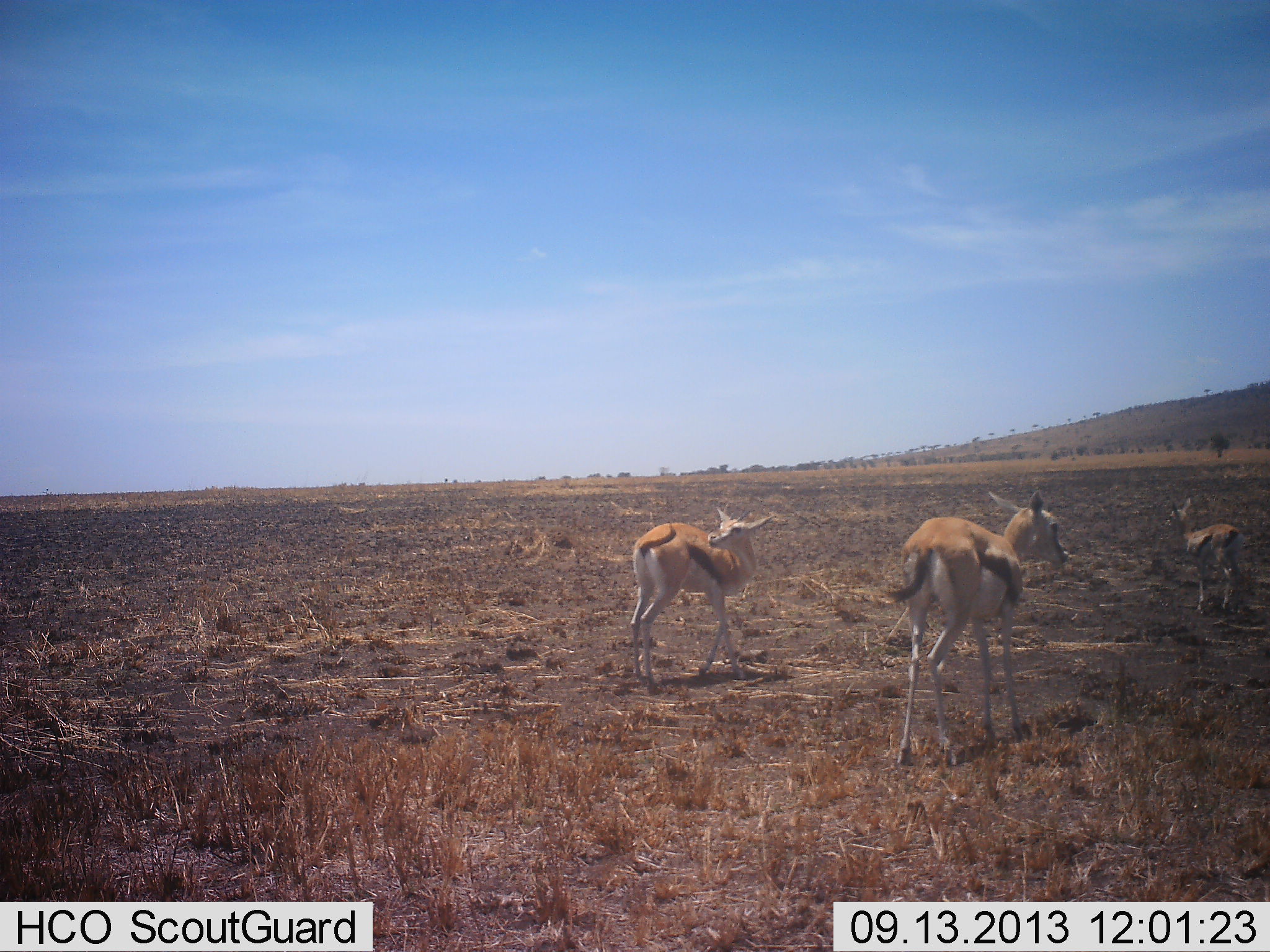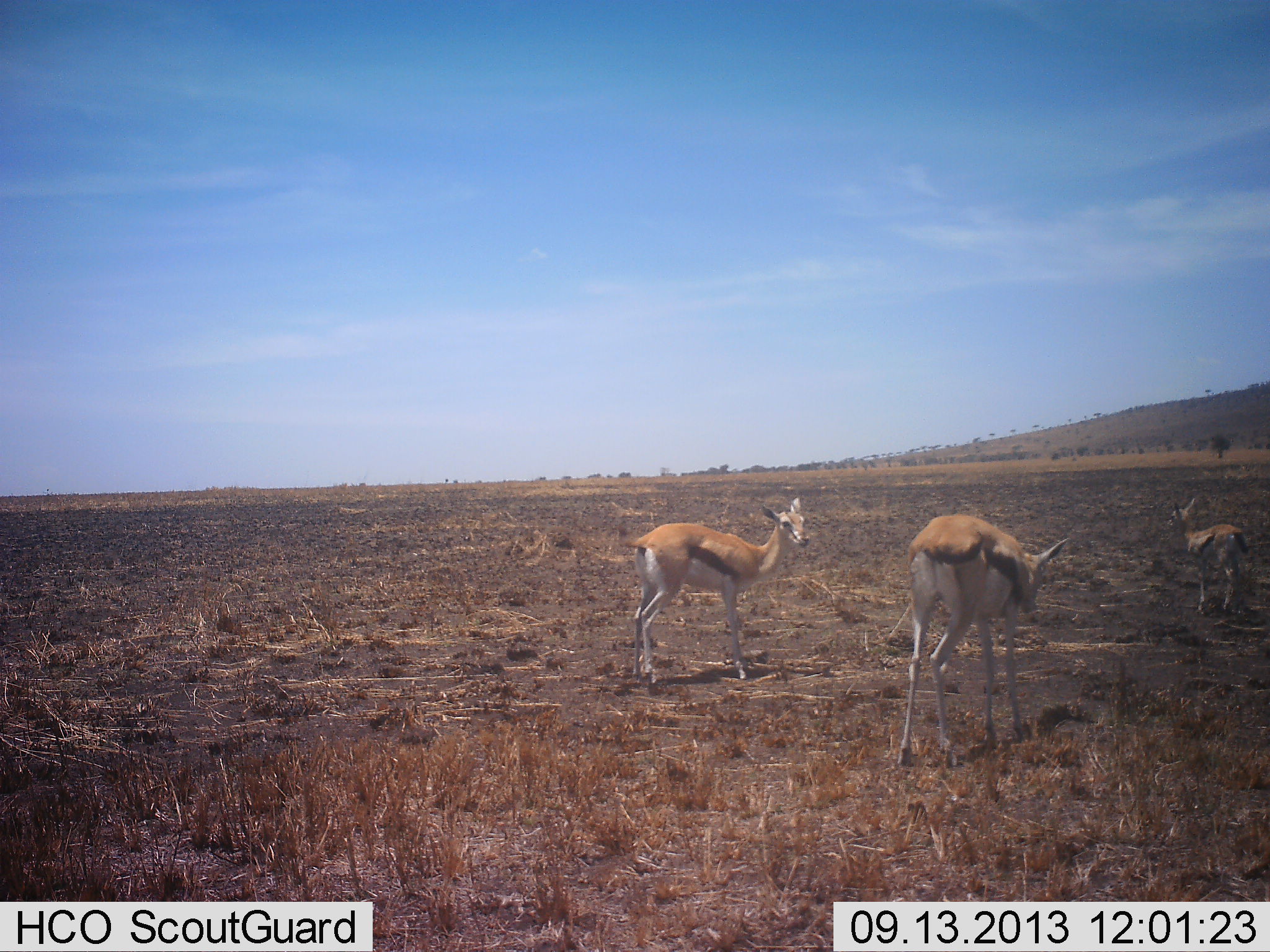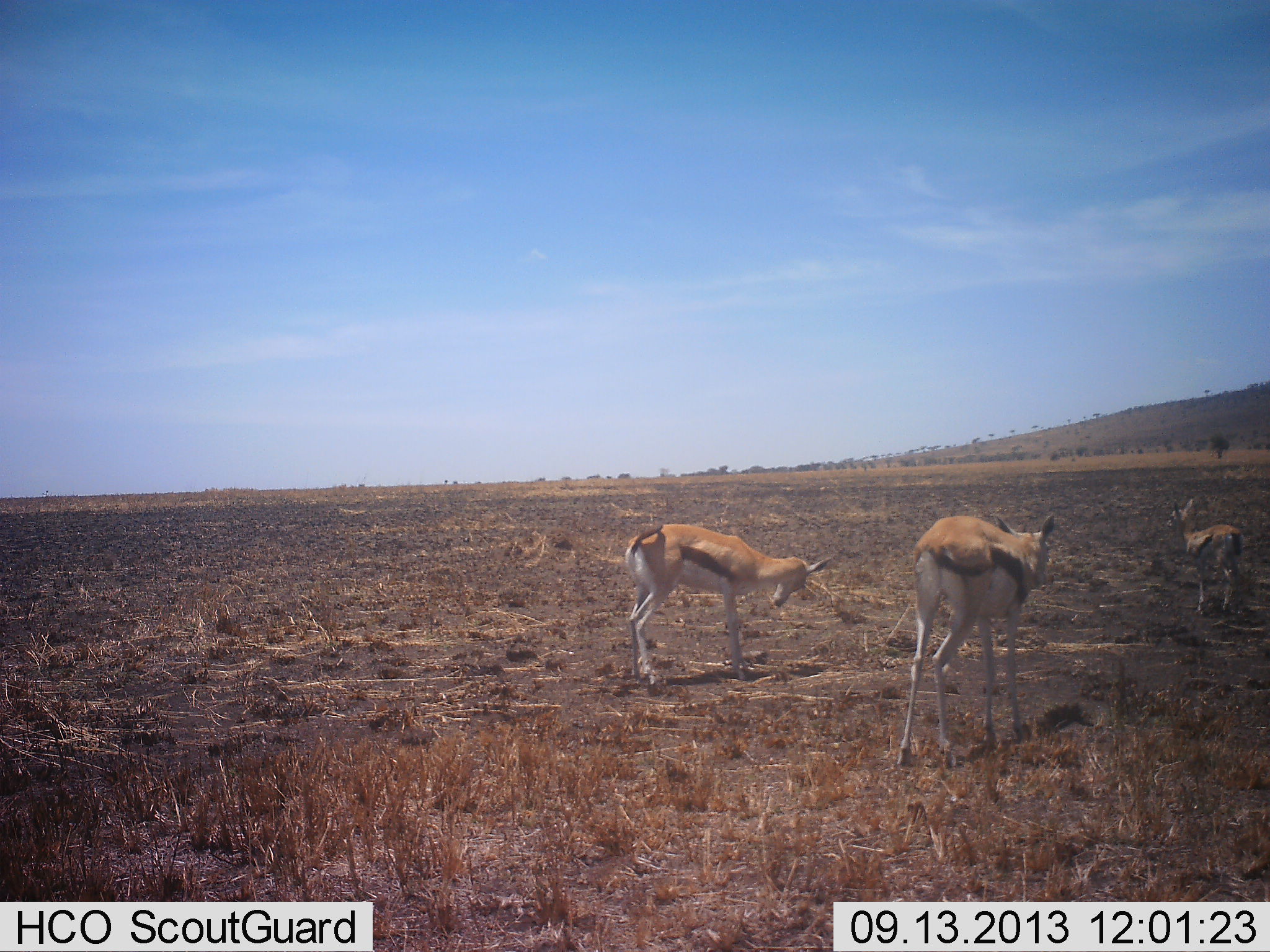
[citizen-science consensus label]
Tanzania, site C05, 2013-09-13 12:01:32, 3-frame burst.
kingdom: Animalia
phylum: Chordata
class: Mammalia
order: Artiodactyla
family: Bovidae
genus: Eudorcas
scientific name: Eudorcas thomsonii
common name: thomson's gazelle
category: gazellethomsons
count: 3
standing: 74%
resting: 5%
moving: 11%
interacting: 11%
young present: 26%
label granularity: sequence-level